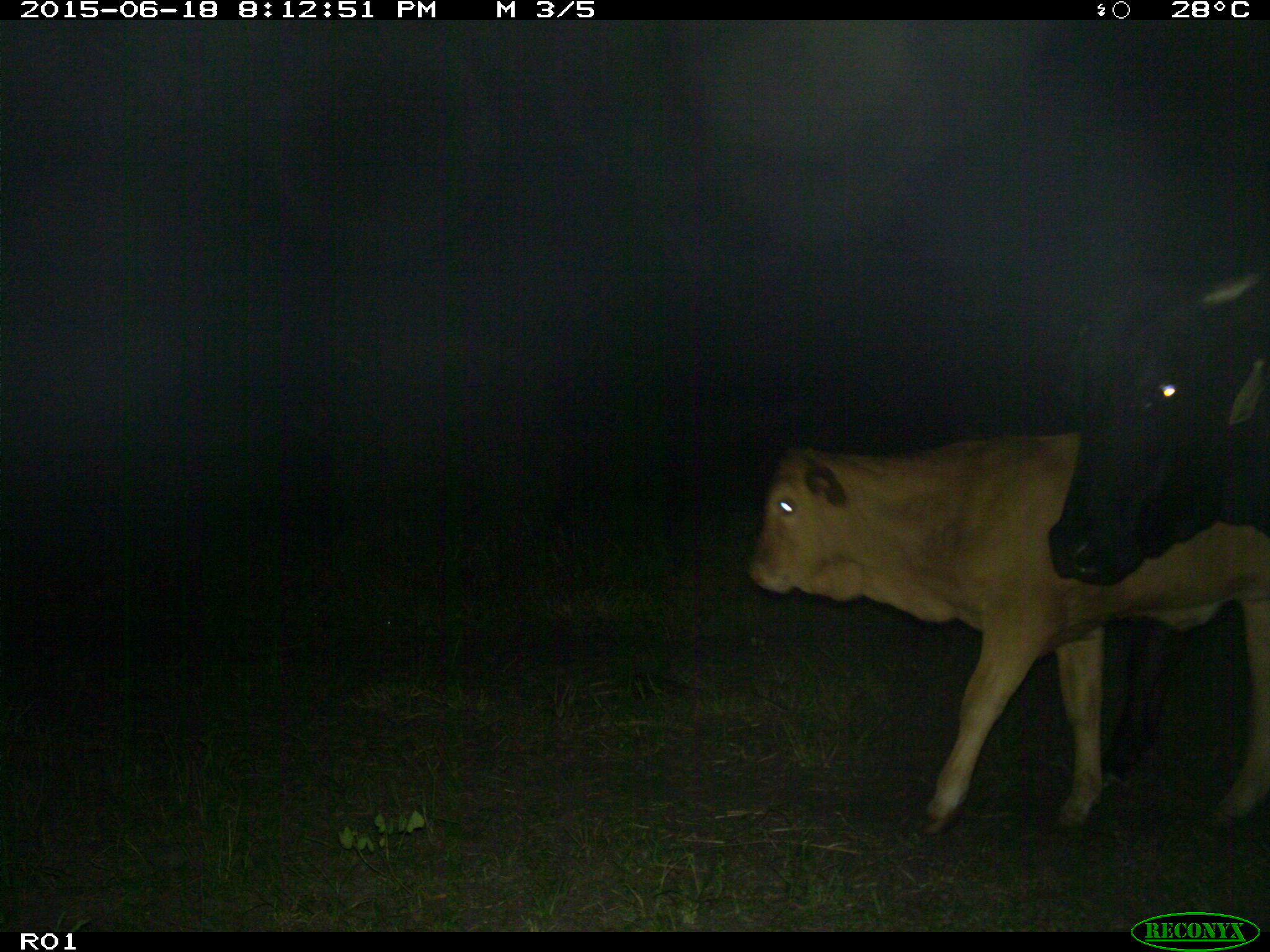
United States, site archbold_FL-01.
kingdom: Animalia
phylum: Chordata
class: Mammalia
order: Artiodactyla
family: Bovidae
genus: Bos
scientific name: Bos taurus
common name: domestic cow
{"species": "Bos taurus (domestic cow)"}